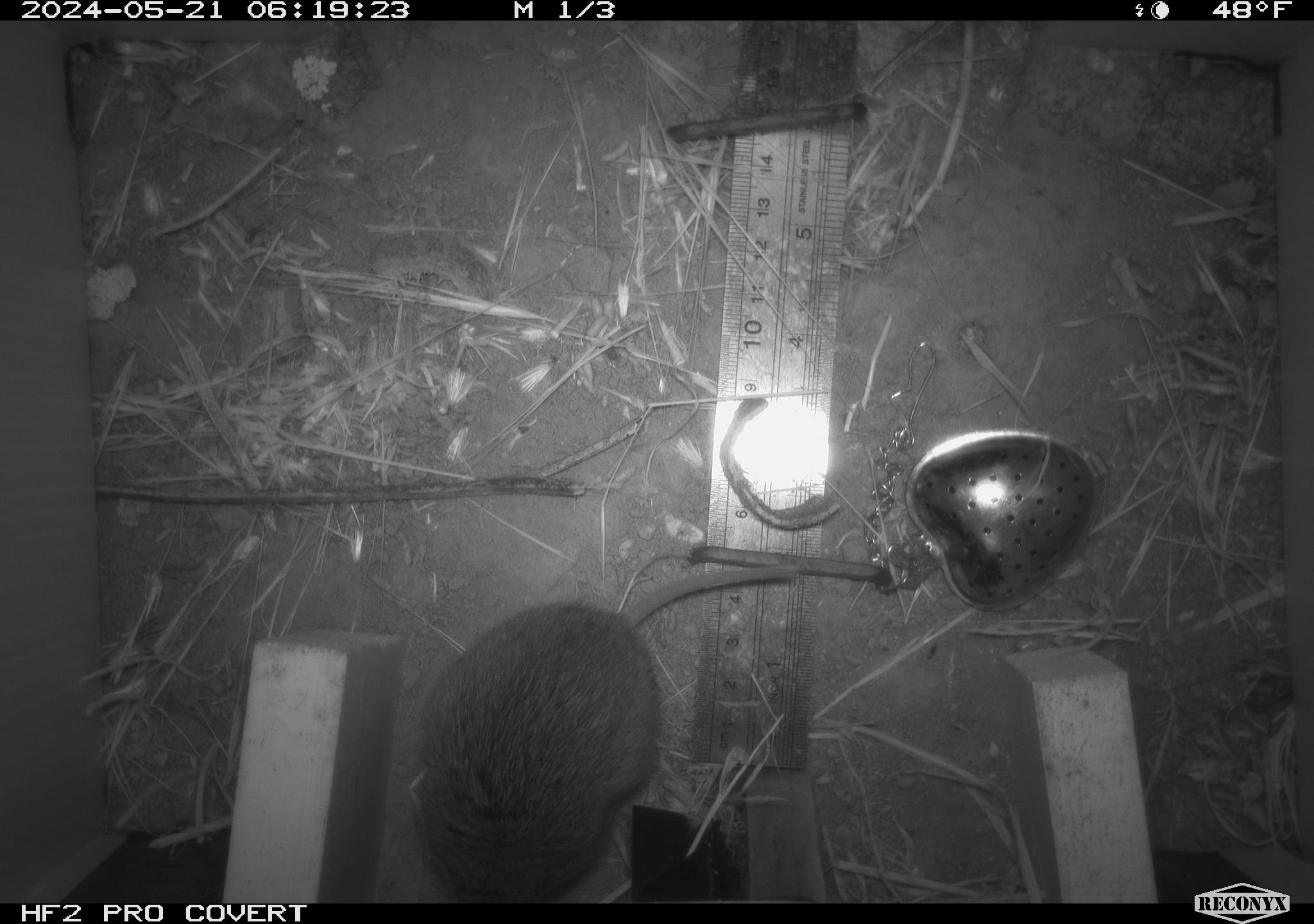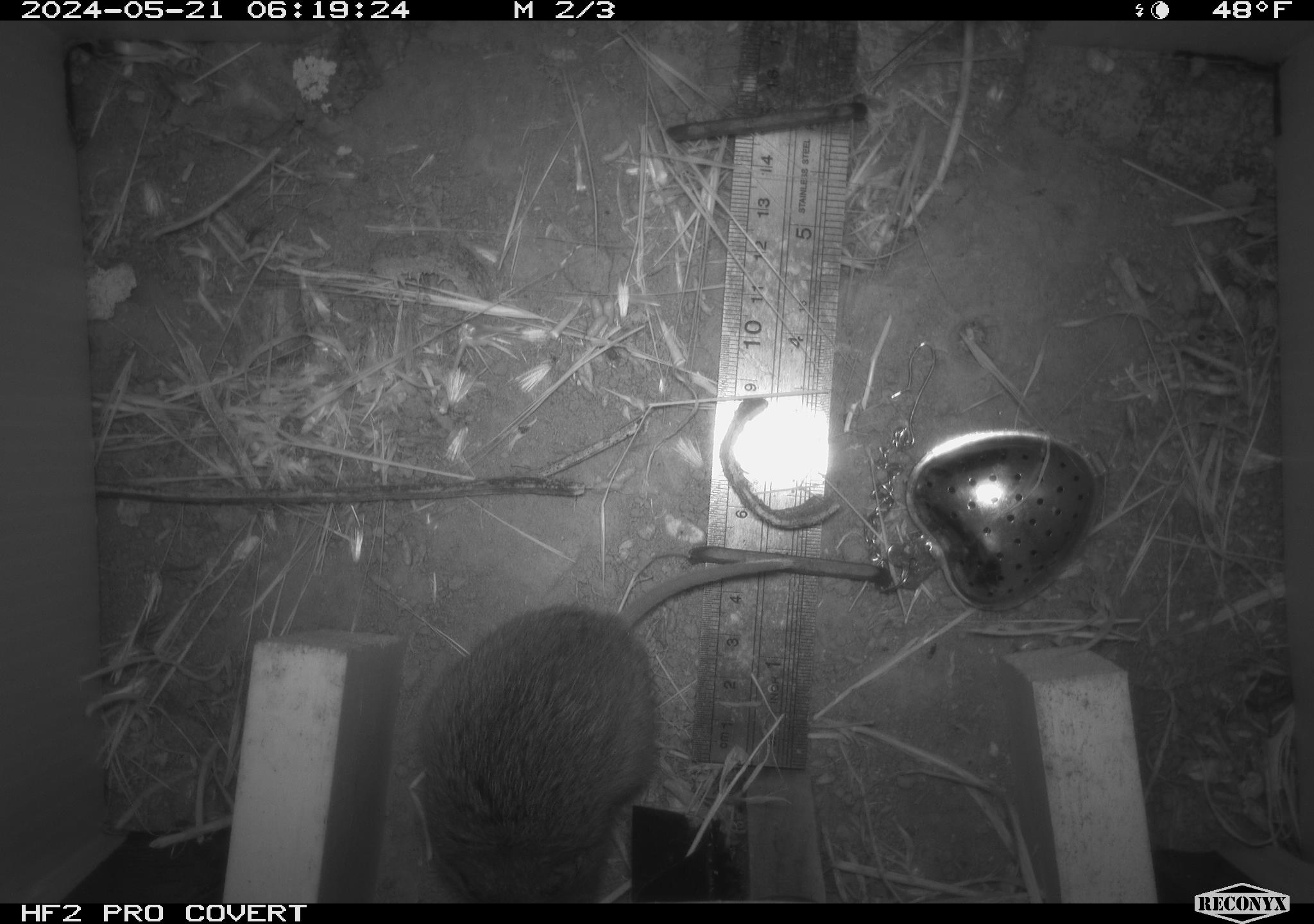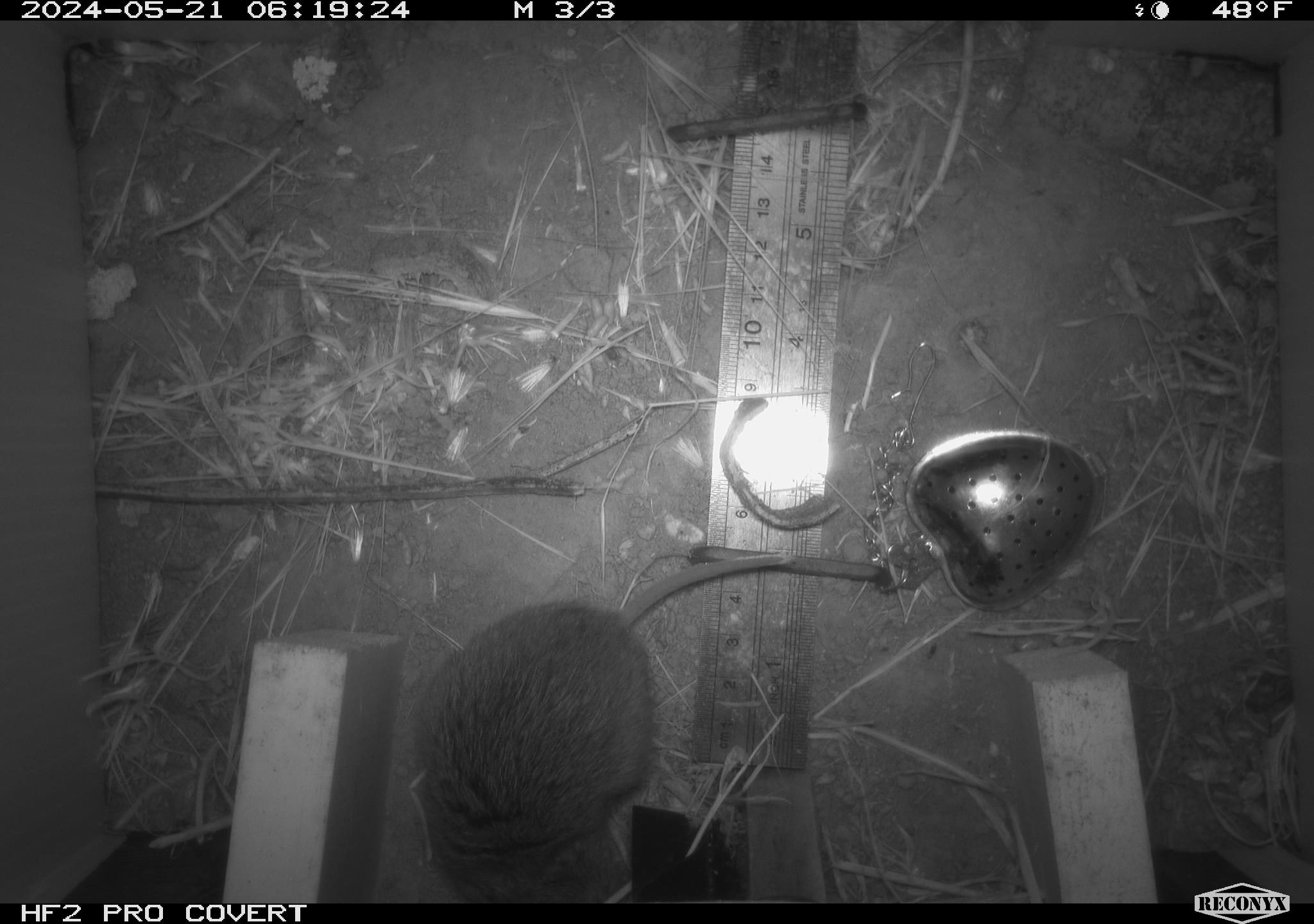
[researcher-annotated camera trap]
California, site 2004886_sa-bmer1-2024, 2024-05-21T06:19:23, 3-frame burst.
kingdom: Animalia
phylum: Chordata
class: Mammalia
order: Rodentia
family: Cricetidae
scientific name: Arvicolinae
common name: voles, lemmings, and muskrats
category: arvicolinae subfamily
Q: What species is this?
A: Arvicolinae subfamily (voles, lemmings, and muskrats) (Arvicolinae).